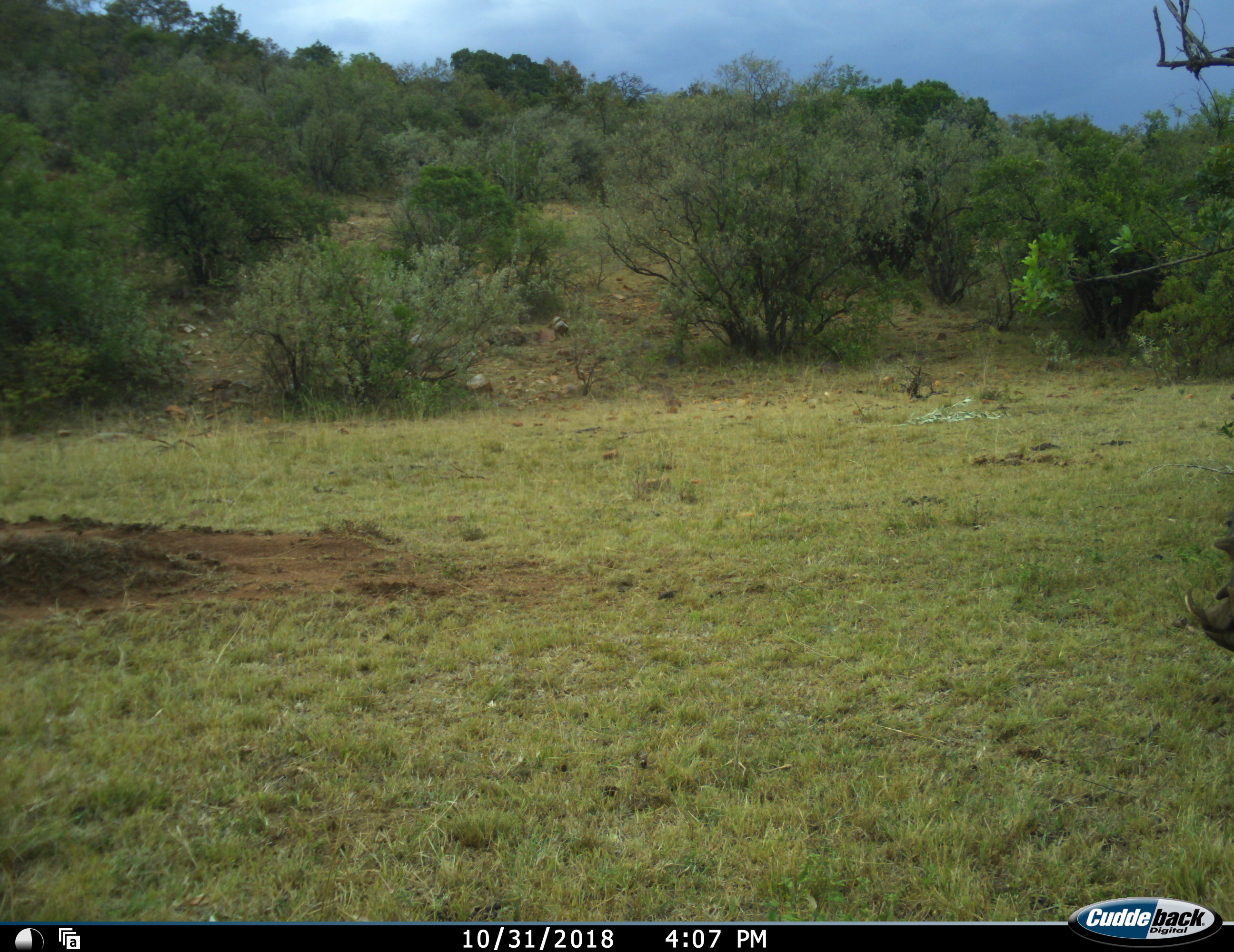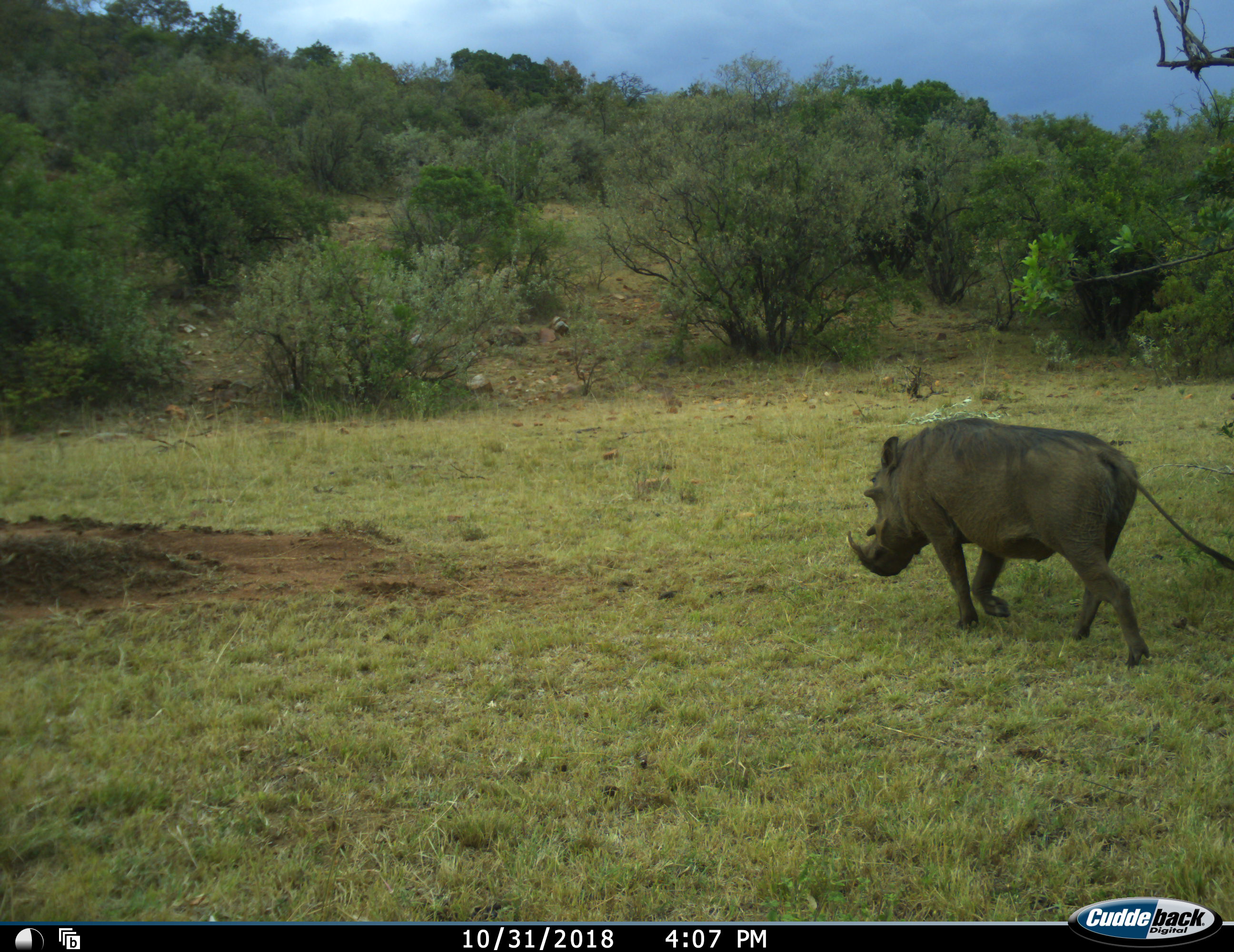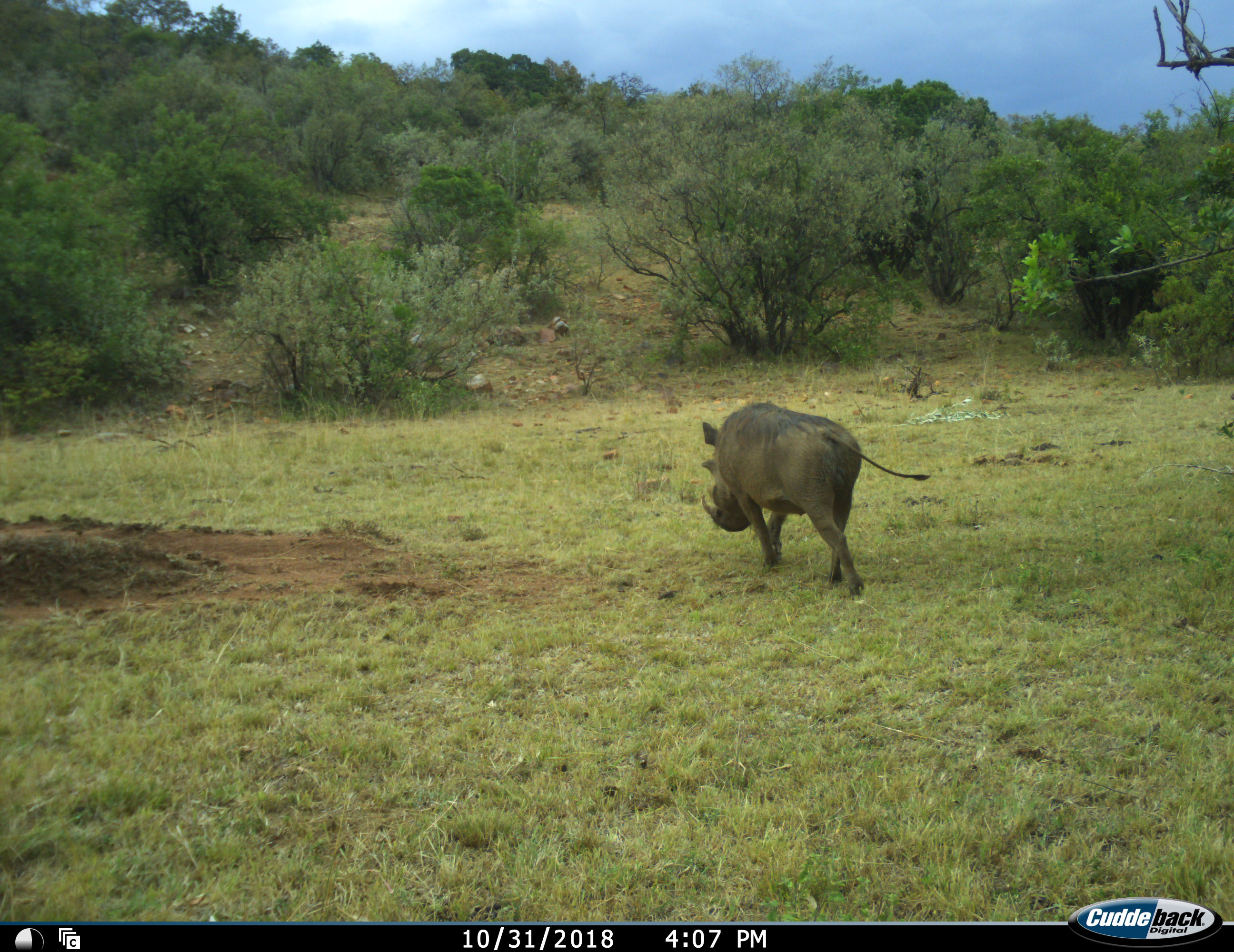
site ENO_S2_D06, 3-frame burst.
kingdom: Animalia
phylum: Chordata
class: Mammalia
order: Artiodactyla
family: Suidae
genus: Phacochoerus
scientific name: Phacochoerus africanus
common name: warthog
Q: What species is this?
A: Warthog (Phacochoerus africanus).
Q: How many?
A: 1.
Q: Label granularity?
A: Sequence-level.